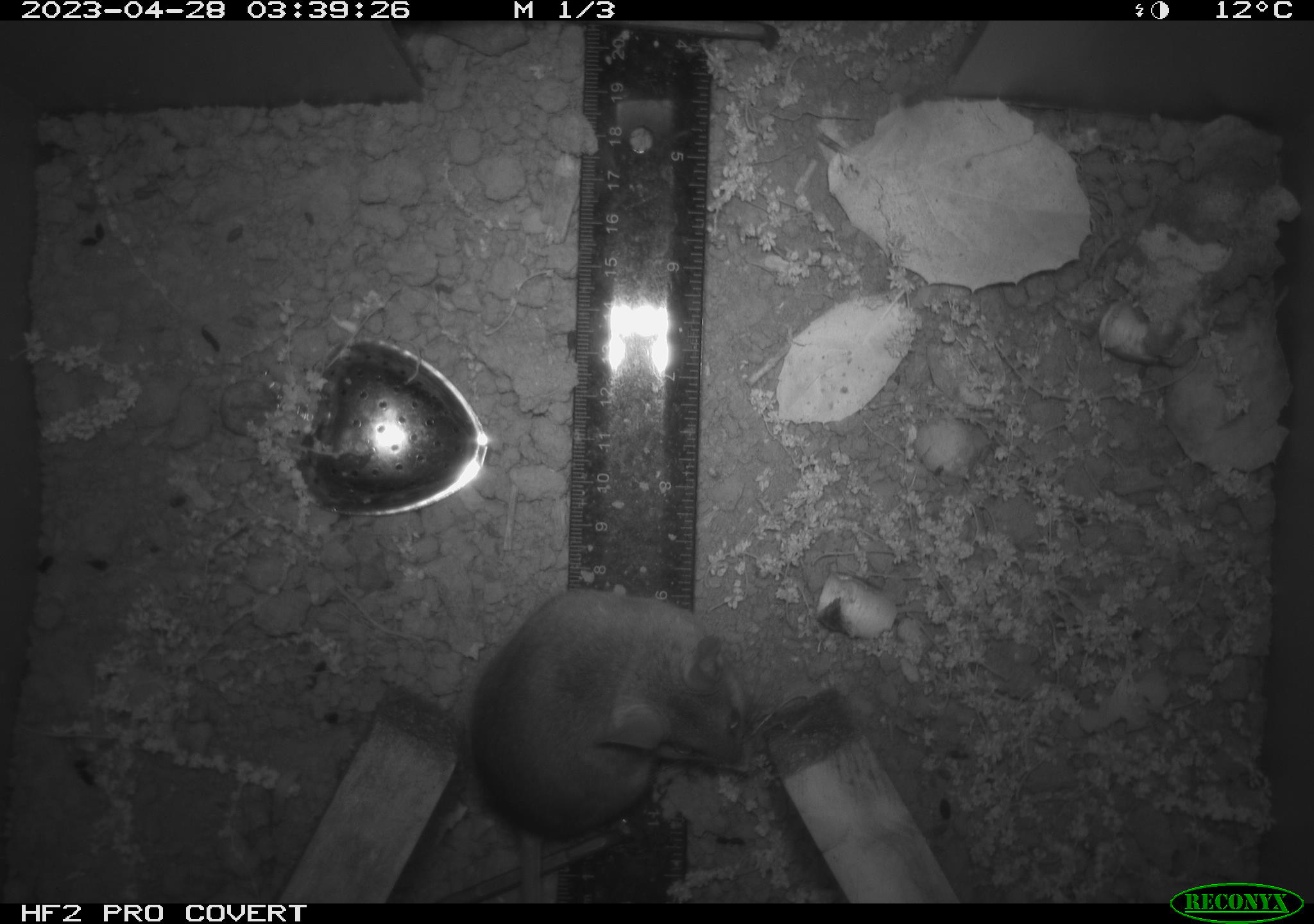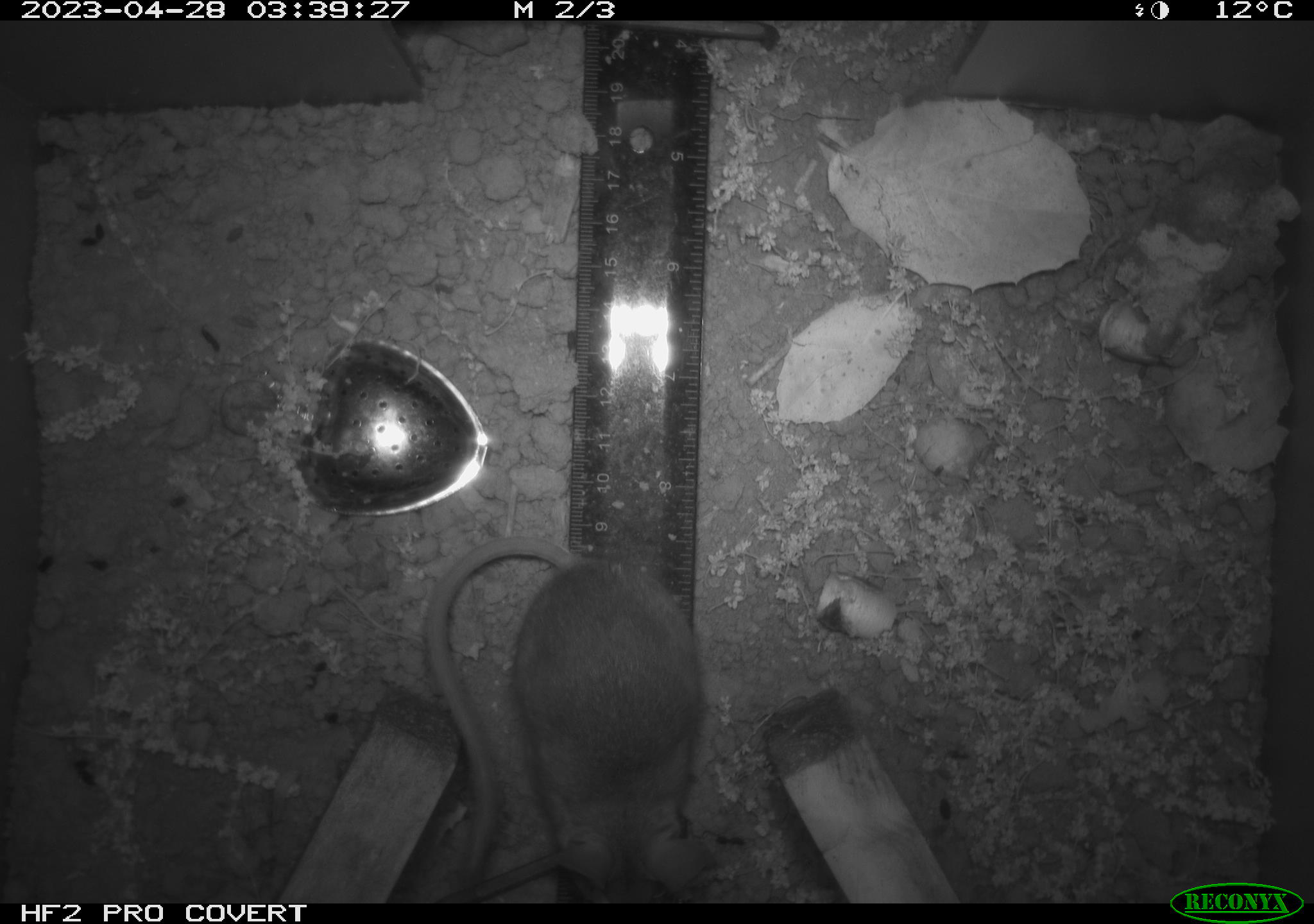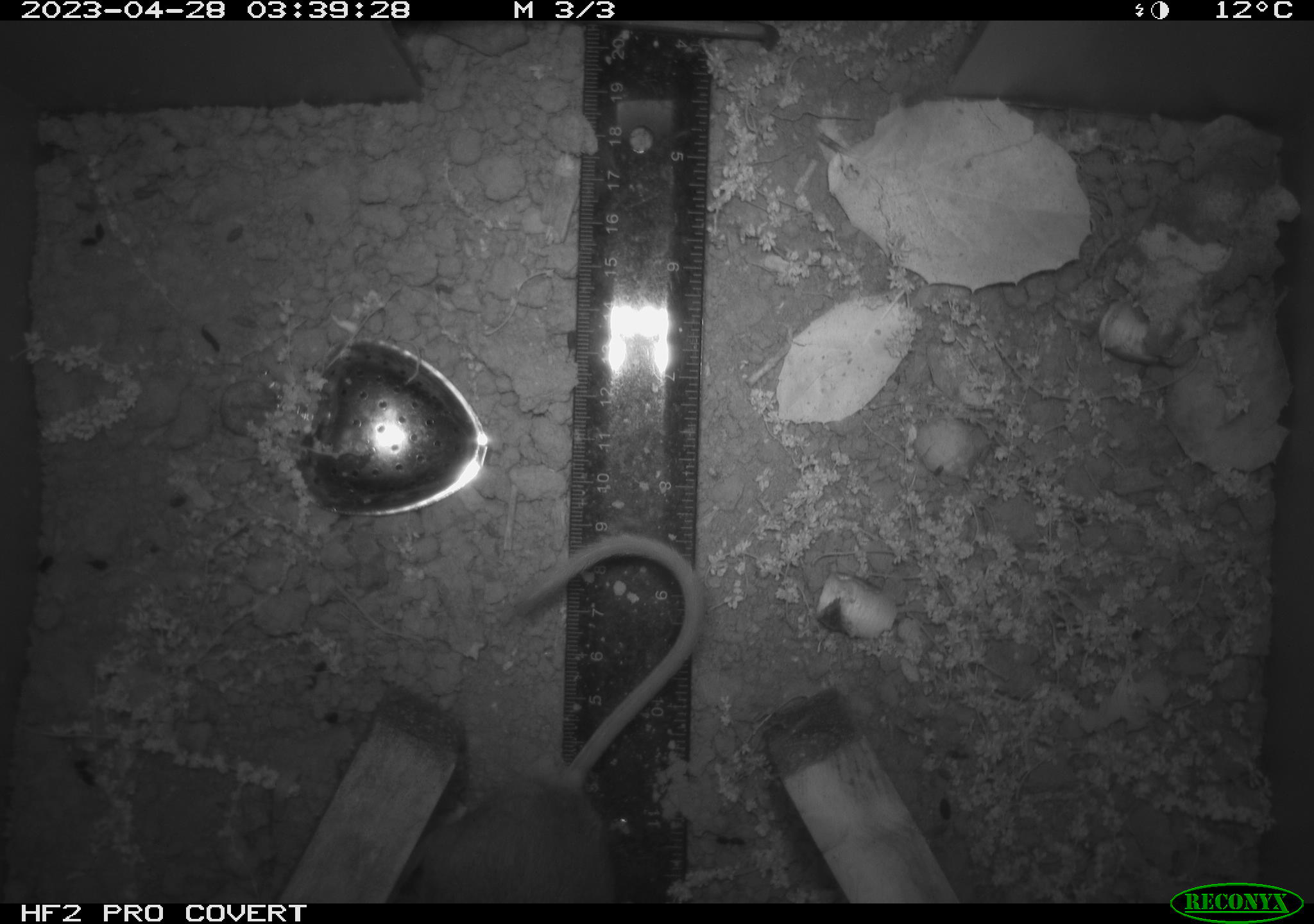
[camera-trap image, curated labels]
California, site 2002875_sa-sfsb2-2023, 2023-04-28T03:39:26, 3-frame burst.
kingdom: Animalia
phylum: Chordata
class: Mammalia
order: Rodentia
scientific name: Rodentia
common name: mouse species